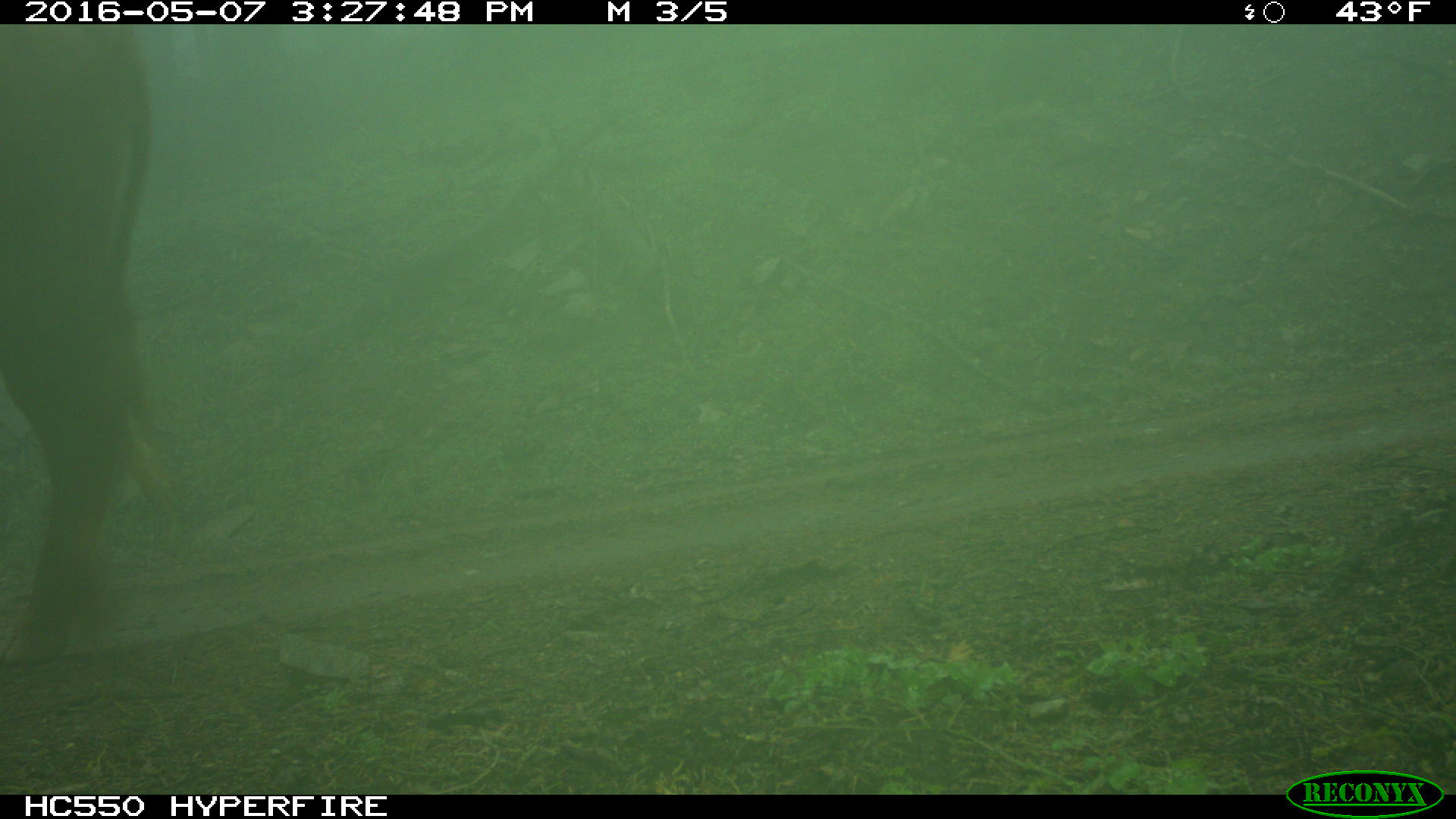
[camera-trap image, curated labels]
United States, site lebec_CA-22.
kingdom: Animalia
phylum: Chordata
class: Mammalia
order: Artiodactyla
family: Bovidae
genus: Bos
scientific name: Bos taurus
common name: domestic cow